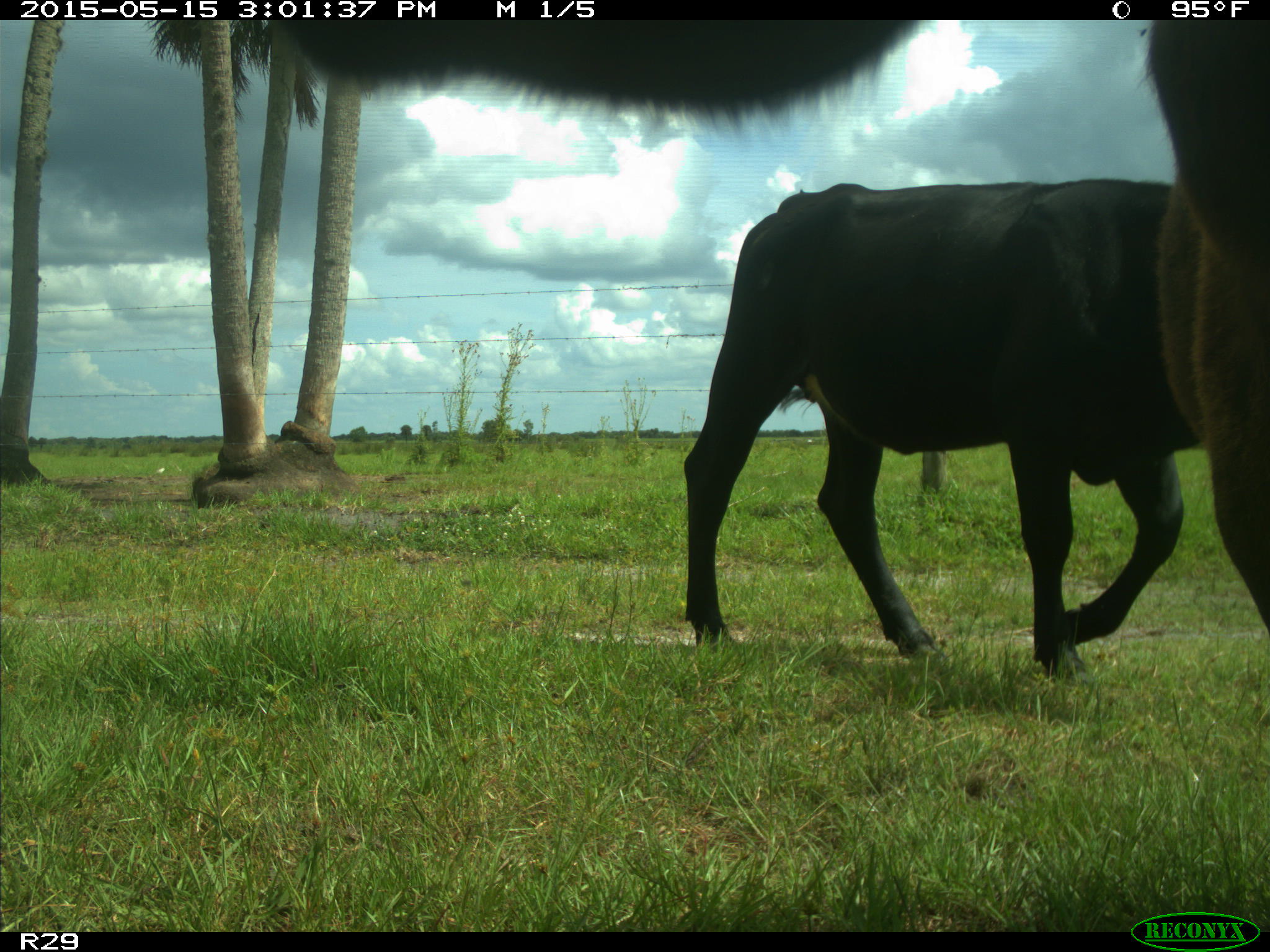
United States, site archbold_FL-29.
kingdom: Animalia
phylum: Chordata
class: Mammalia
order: Artiodactyla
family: Bovidae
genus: Bos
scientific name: Bos taurus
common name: domestic cow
Bos taurus (domestic cow).